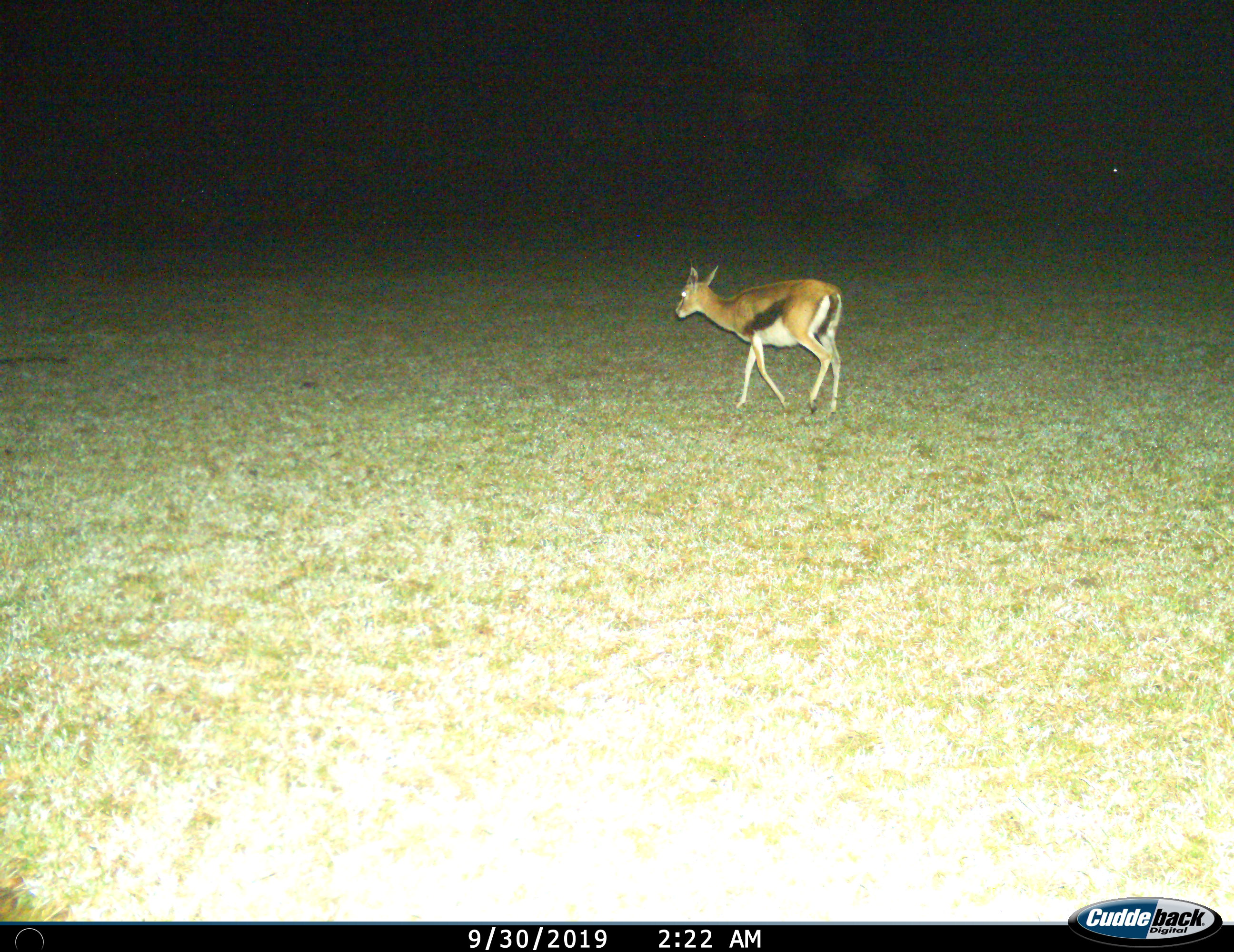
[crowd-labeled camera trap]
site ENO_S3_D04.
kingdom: Animalia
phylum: Chordata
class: Mammalia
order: Artiodactyla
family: Bovidae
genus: Eudorcas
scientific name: Eudorcas thomsonii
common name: thomson's gazelle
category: gazellethomsons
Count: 1.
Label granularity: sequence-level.